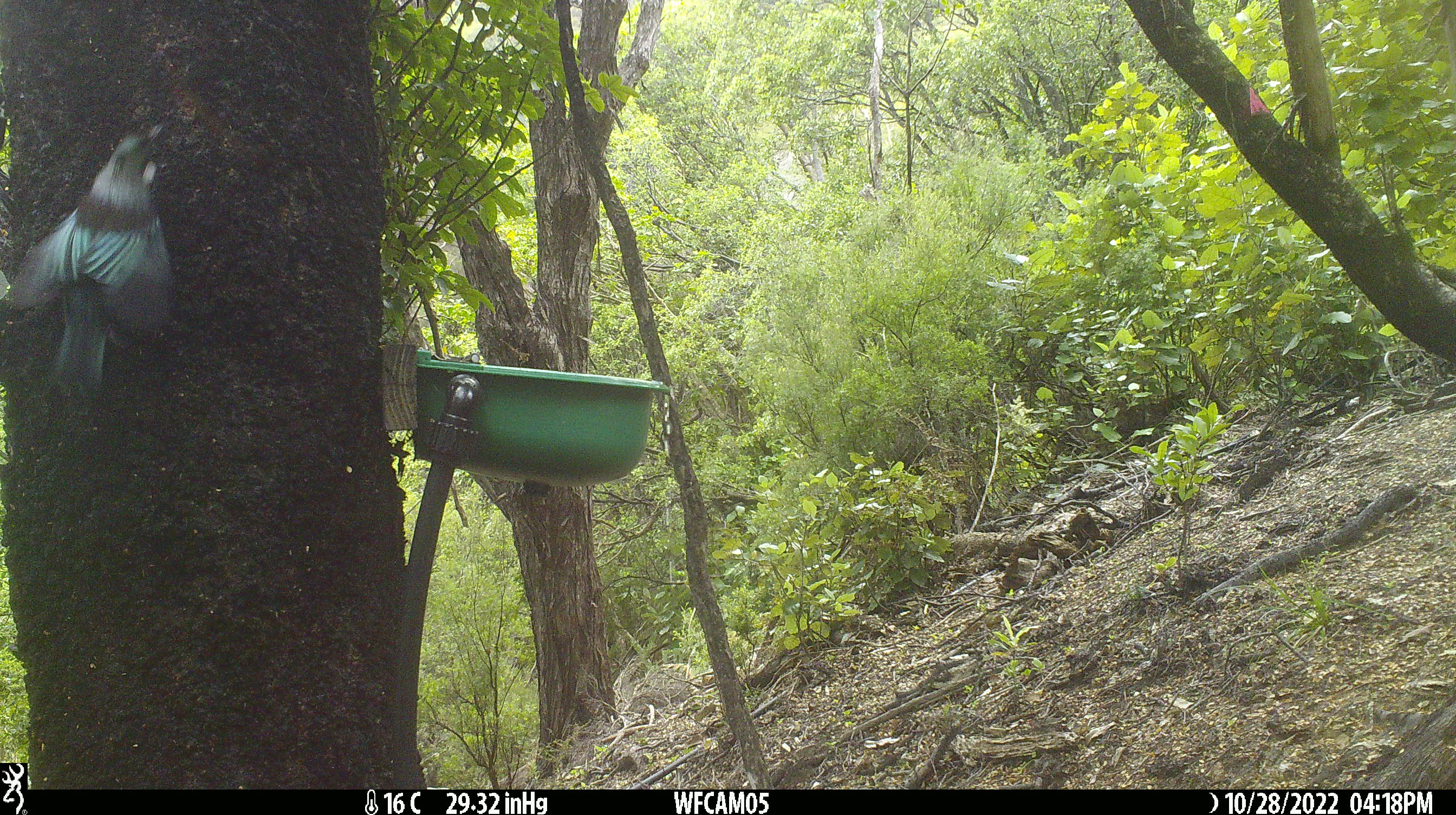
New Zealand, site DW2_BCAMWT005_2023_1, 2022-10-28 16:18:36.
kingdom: Animalia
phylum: Chordata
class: Aves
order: Passeriformes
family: Meliphagidae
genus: Prosthemadera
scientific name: Prosthemadera novaeseelandiae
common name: tui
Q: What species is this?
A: Tui (Prosthemadera novaeseelandiae).